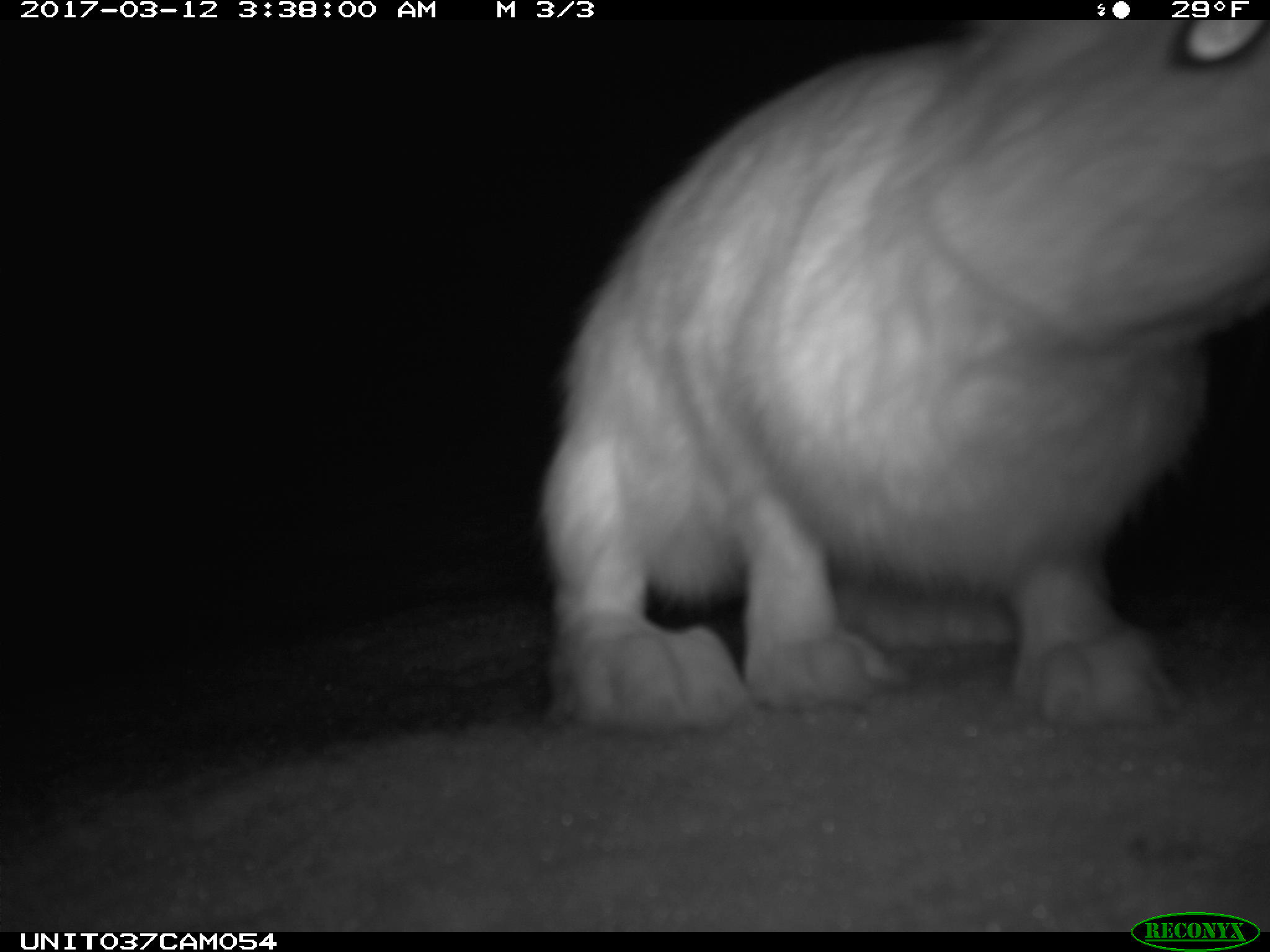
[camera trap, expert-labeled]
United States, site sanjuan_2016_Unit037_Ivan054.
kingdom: Animalia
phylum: Chordata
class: Mammalia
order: Lagomorpha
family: Leporidae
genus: Lepus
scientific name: Lepus americanus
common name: snowshoe hare